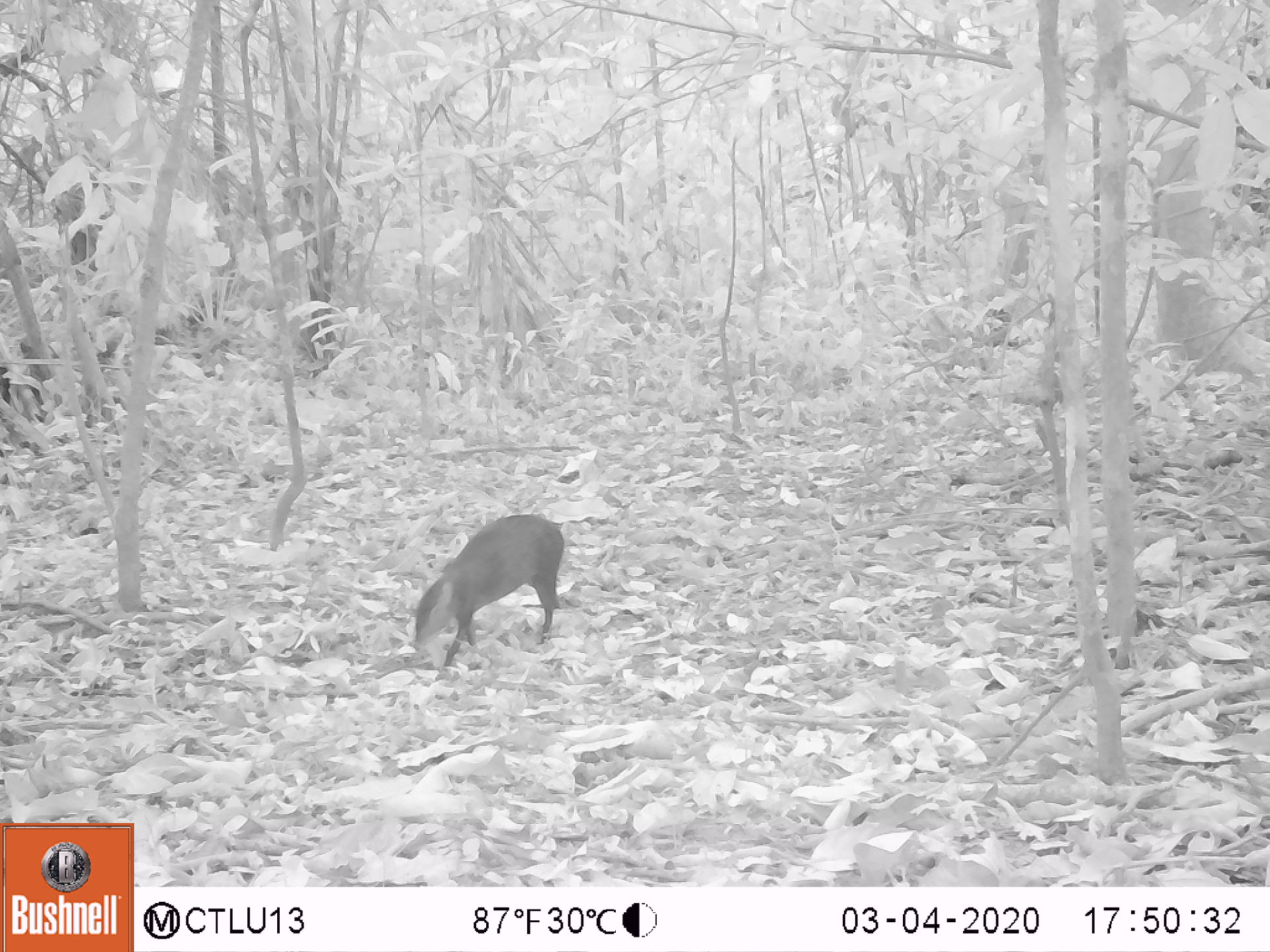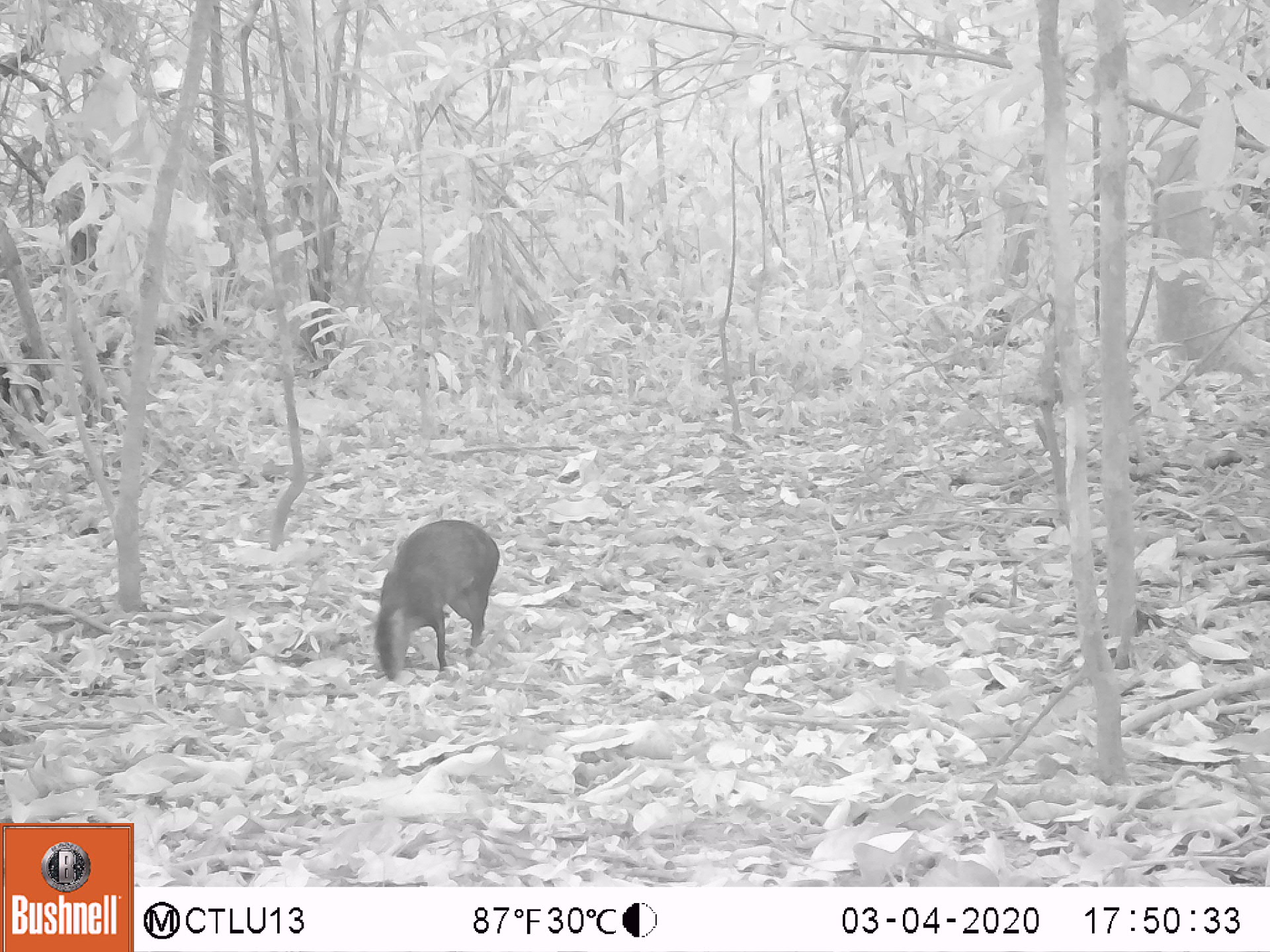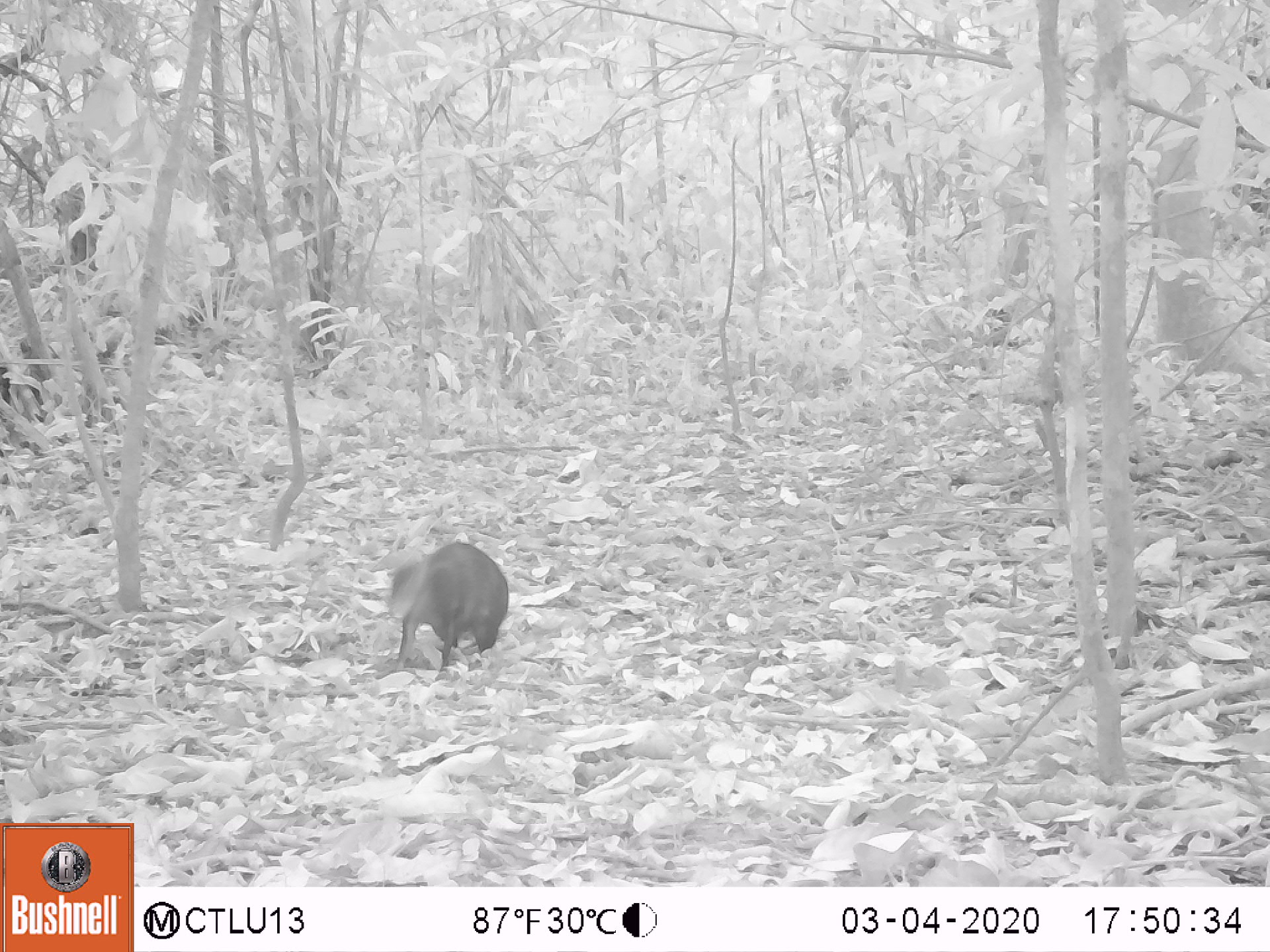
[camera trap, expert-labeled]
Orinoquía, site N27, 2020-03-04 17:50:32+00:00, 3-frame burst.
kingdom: Animalia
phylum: Chordata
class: Mammalia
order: Rodentia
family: Dasyproctidae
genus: Dasyprocta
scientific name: Dasyprocta fuliginosa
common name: black agouti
Black agouti (Dasyprocta fuliginosa).